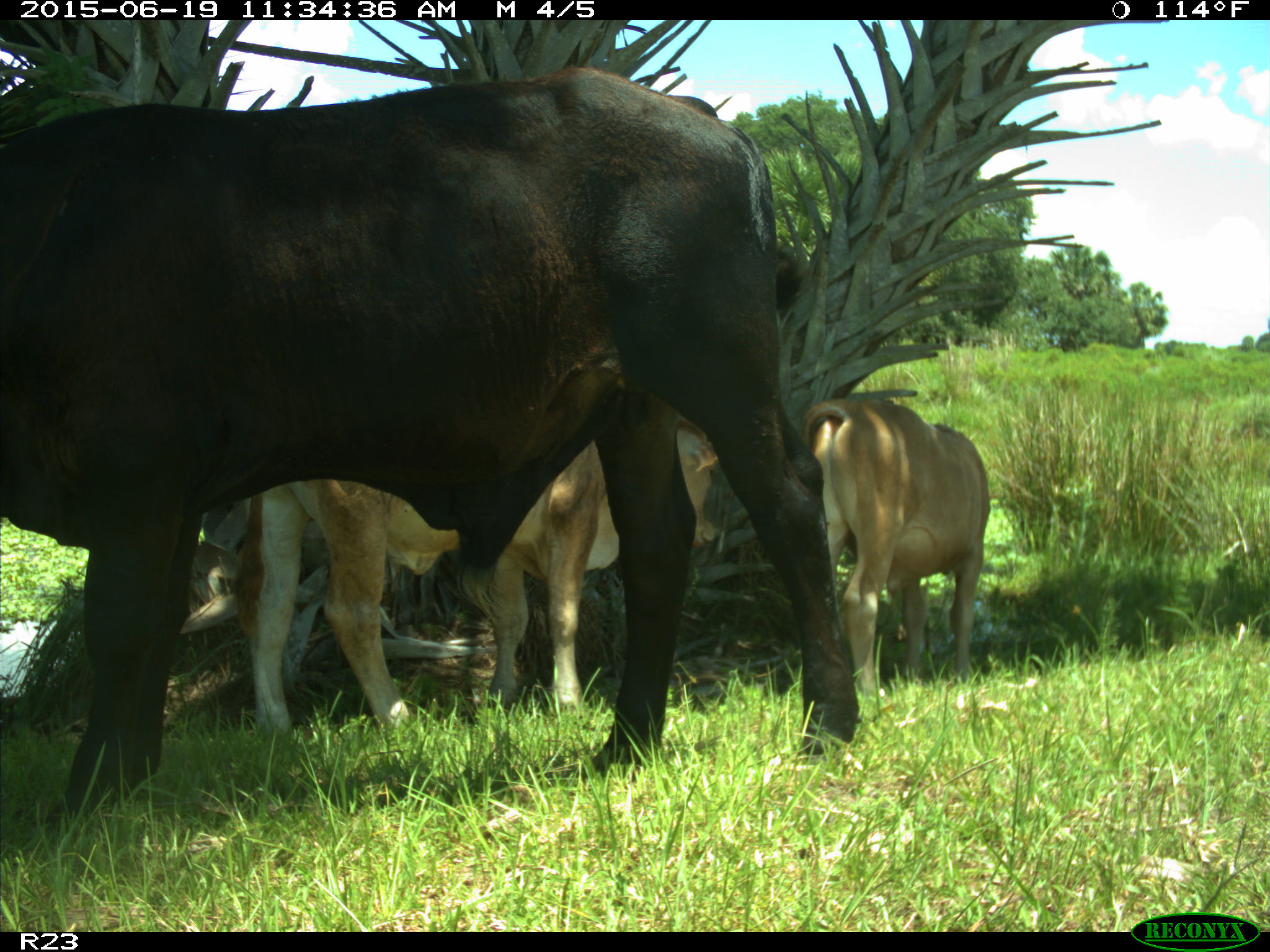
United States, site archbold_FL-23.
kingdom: Animalia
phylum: Chordata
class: Mammalia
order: Artiodactyla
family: Bovidae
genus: Bos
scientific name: Bos taurus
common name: domestic cow